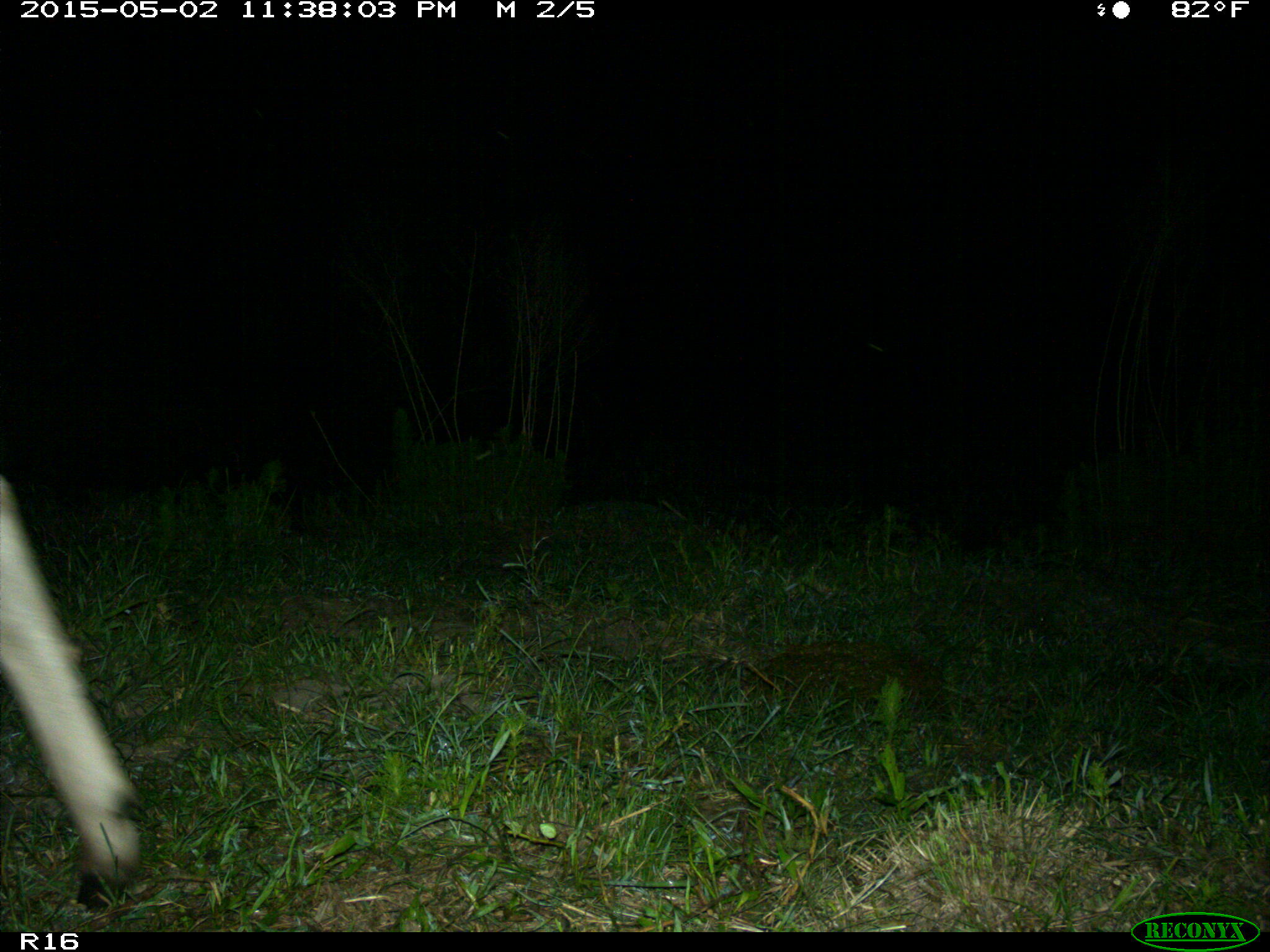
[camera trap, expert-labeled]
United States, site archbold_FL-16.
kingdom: Animalia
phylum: Chordata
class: Mammalia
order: Artiodactyla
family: Bovidae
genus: Bos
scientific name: Bos taurus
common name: domestic cow